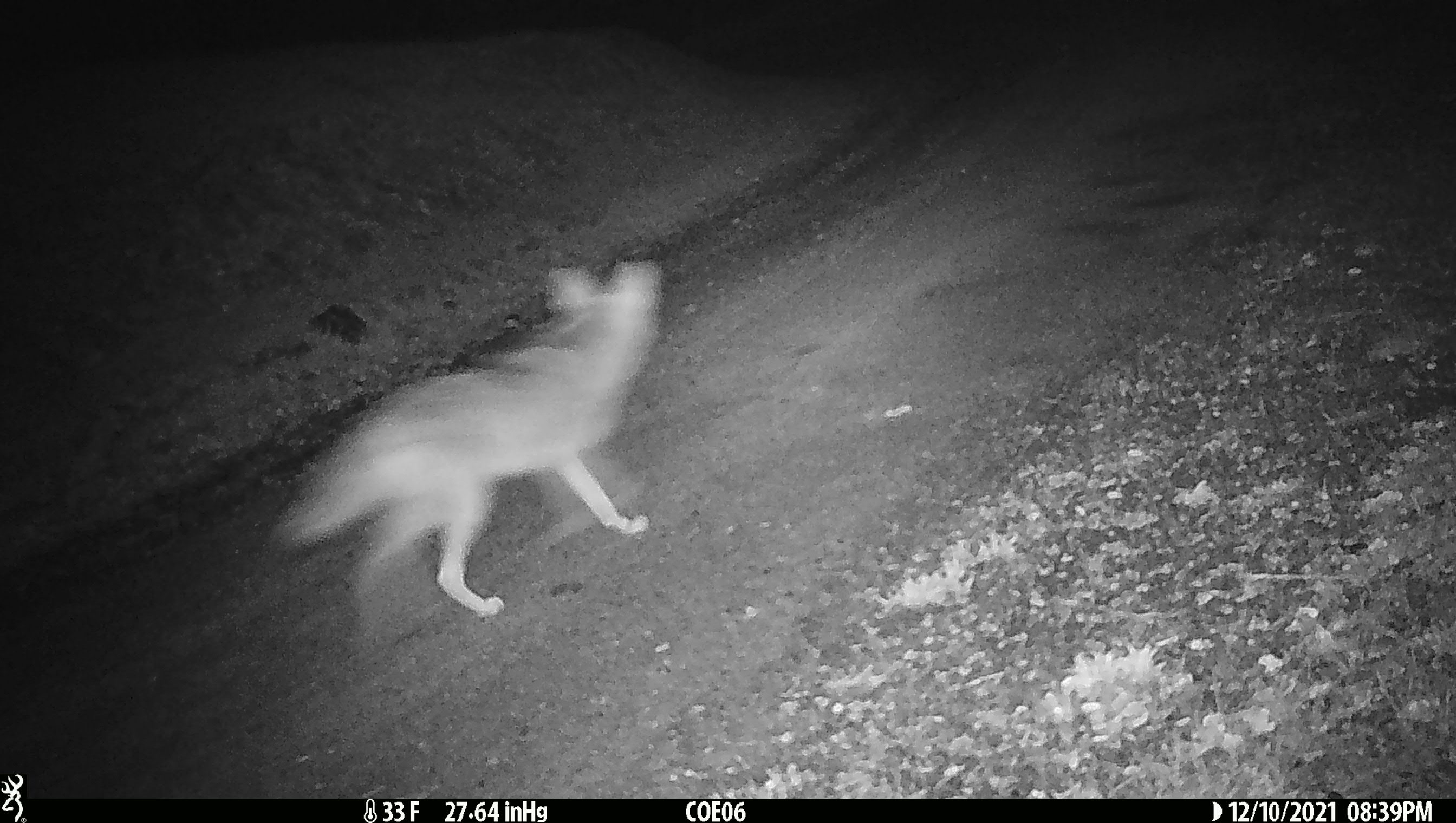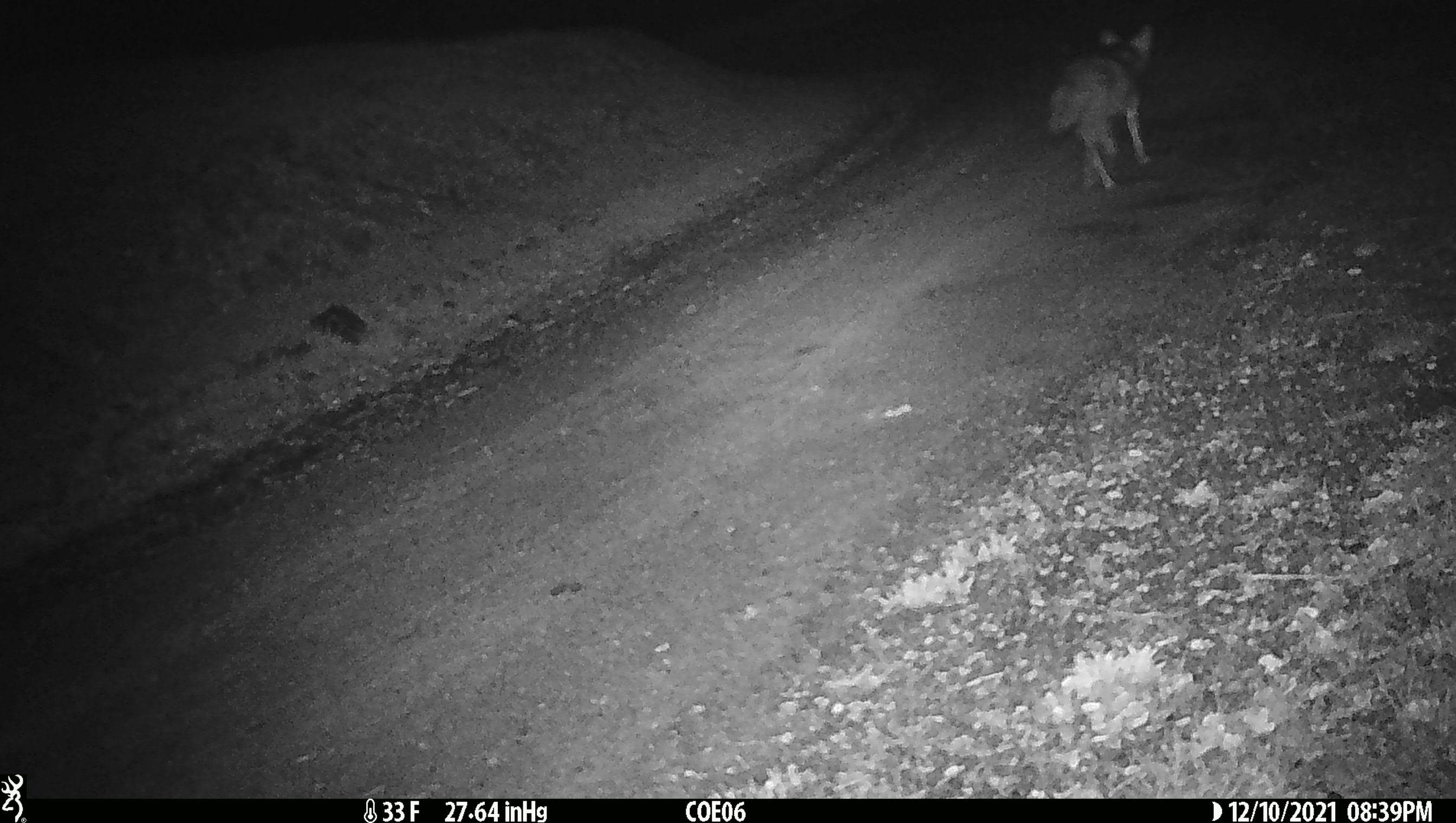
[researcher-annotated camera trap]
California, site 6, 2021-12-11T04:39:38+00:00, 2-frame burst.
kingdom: Animalia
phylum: Chordata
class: Mammalia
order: Carnivora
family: Canidae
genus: Canis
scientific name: Canis latrans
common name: coyote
Coyote (Canis latrans).